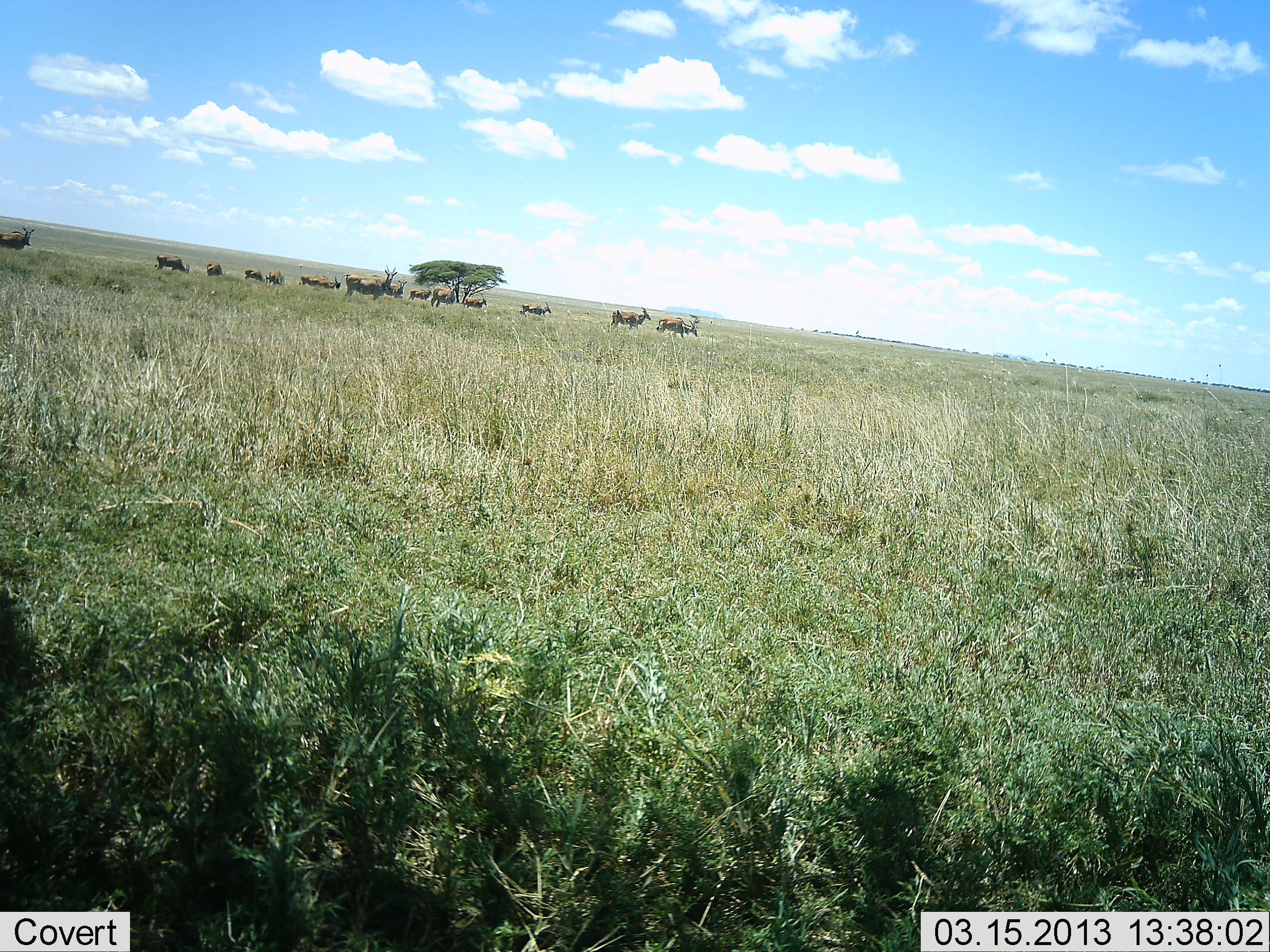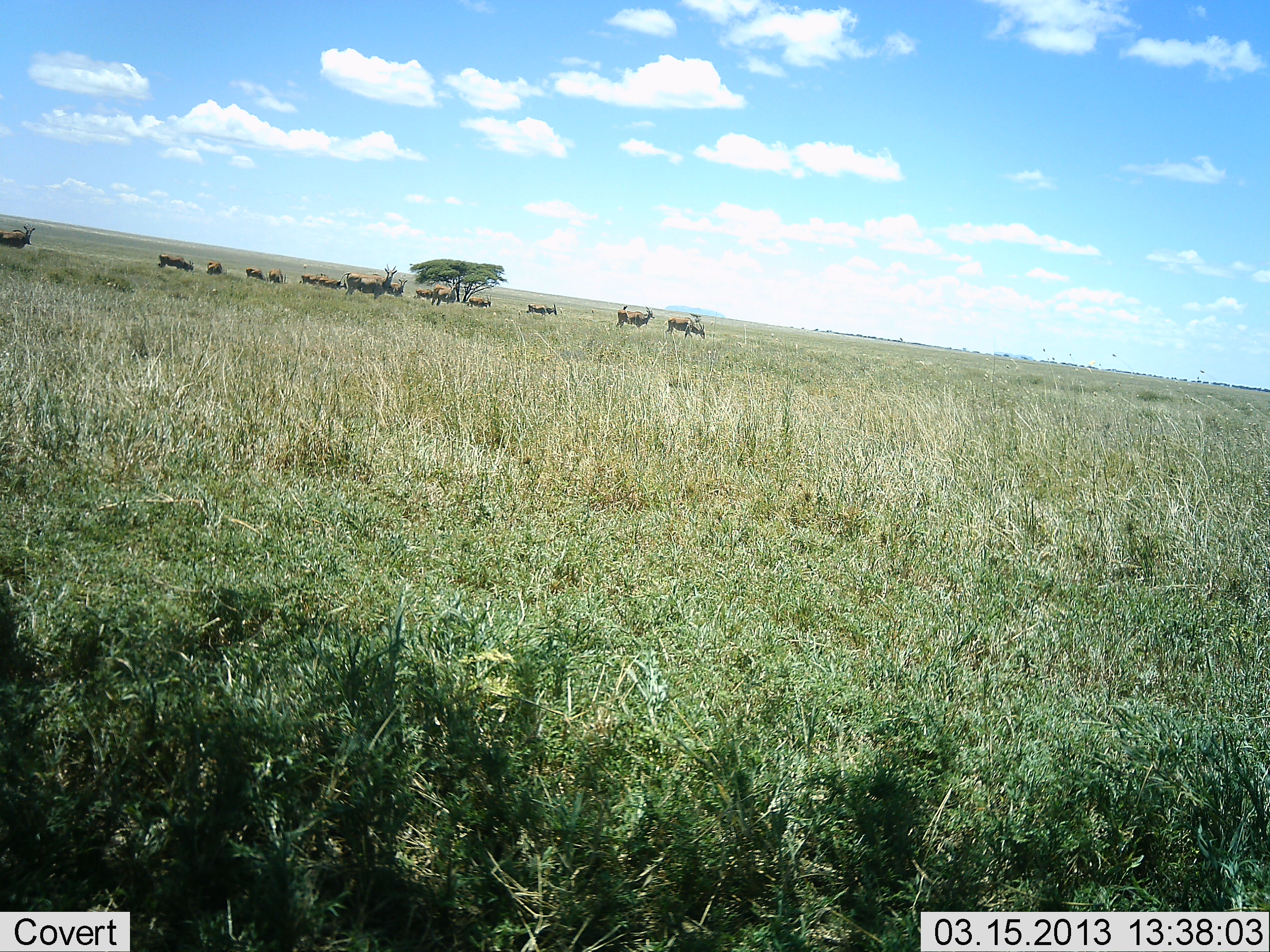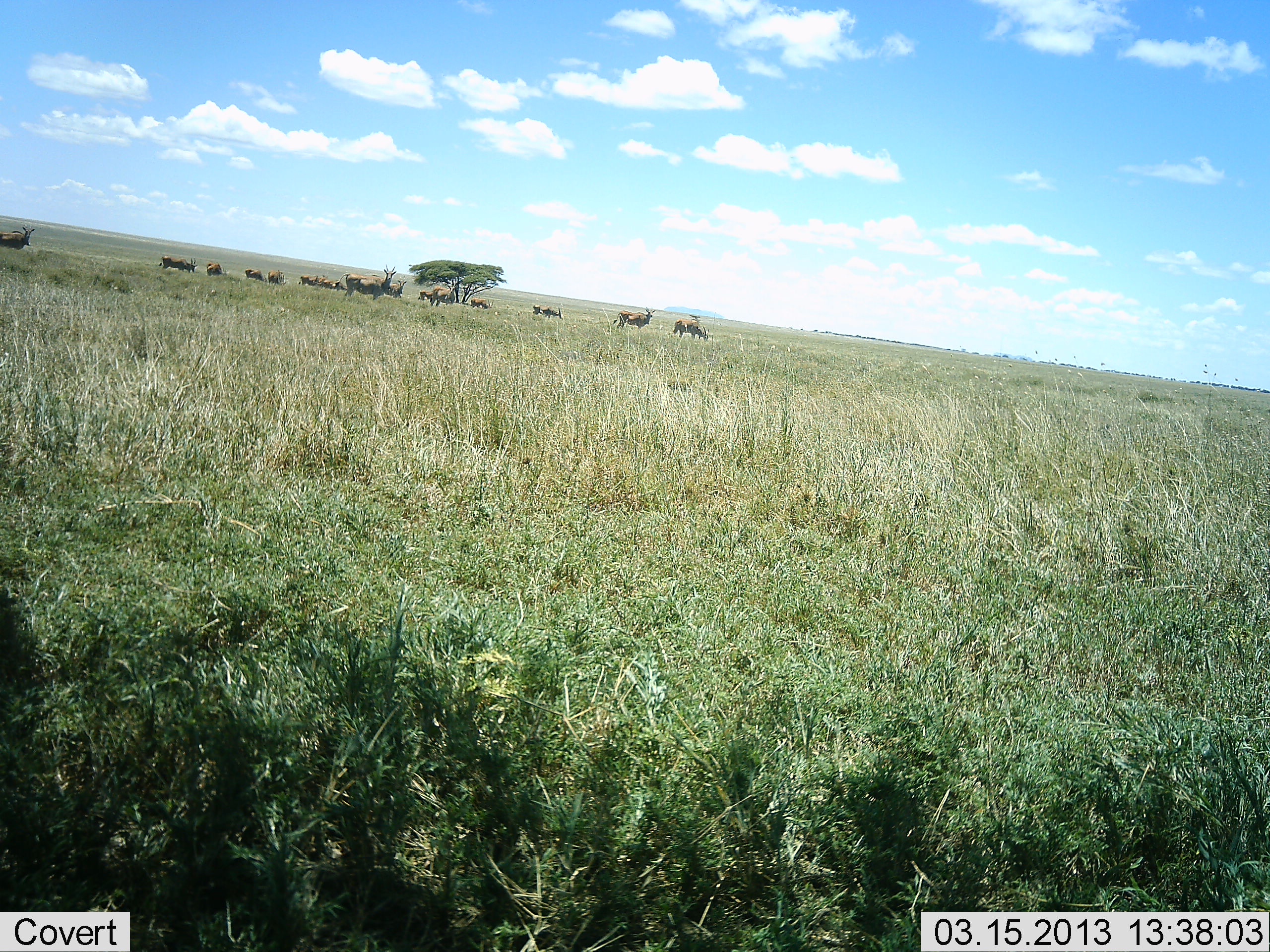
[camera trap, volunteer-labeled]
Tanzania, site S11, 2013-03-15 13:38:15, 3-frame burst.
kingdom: Animalia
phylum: Chordata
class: Mammalia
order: Artiodactyla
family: Bovidae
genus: Tragelaphus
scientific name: Tragelaphus oryx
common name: eland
Eland (Tragelaphus oryx), count 11-50. Behavior (volunteer vote fractions): standing 62%, resting 0%, moving 88%, interacting 0%. Young present (vote fraction): 0%. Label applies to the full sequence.